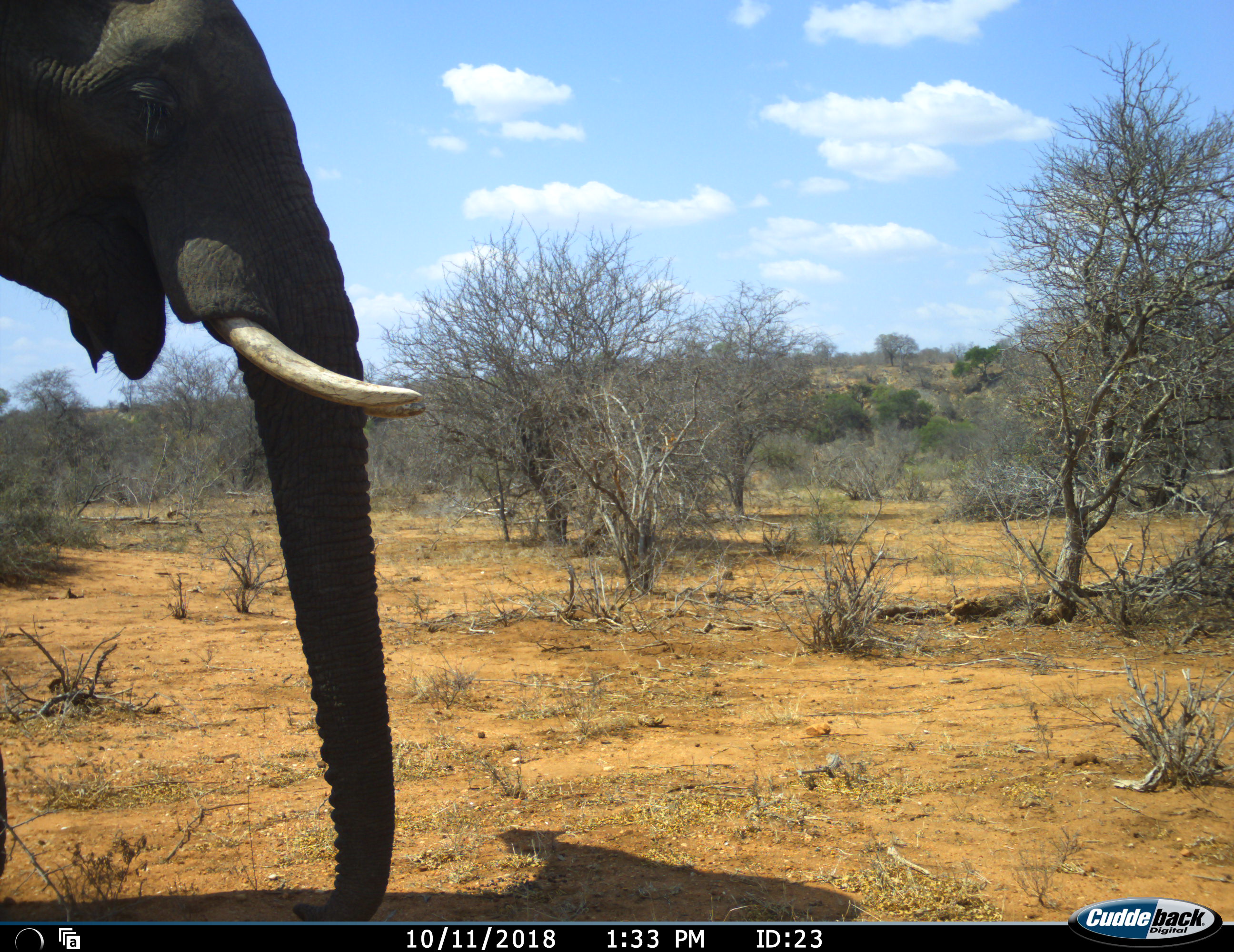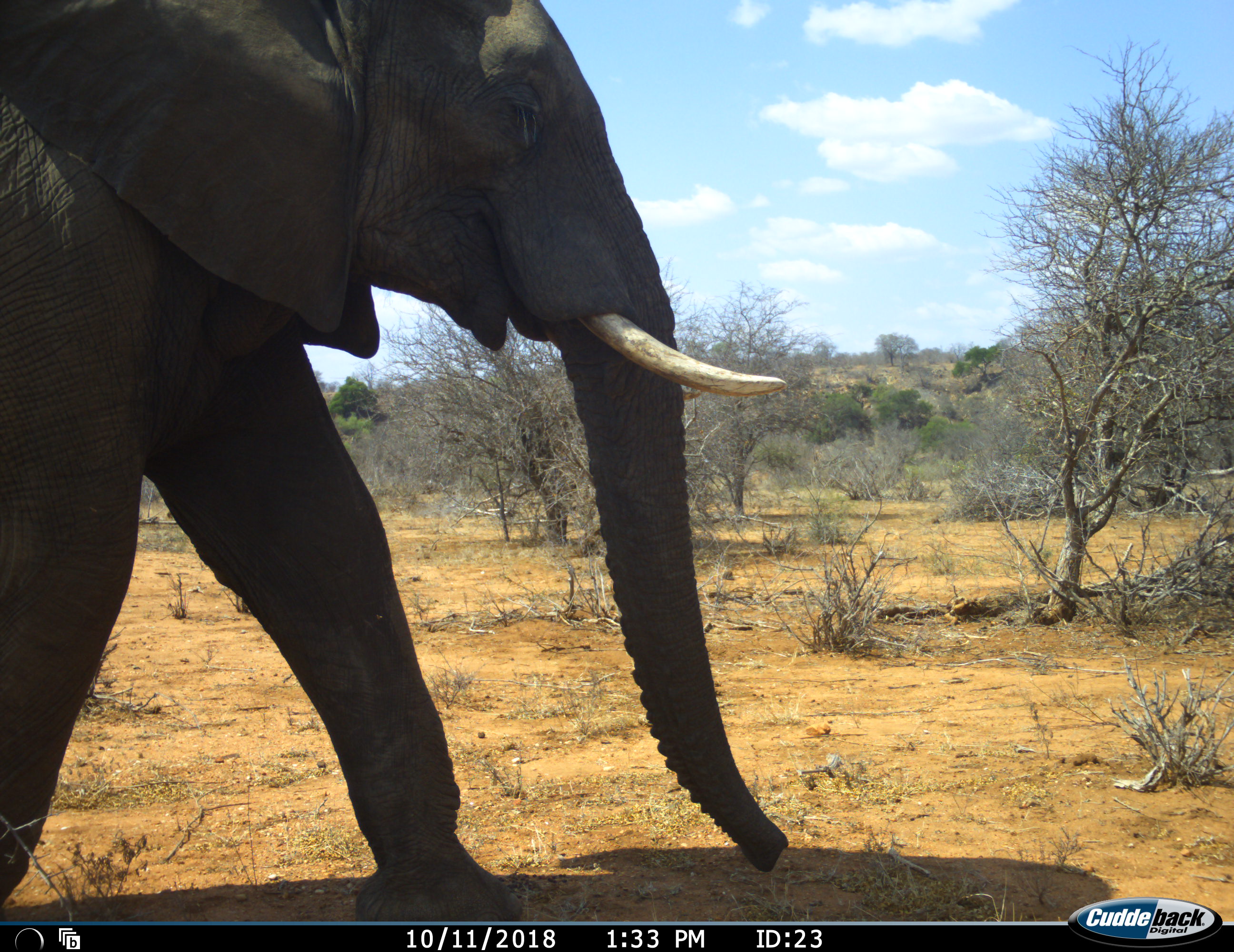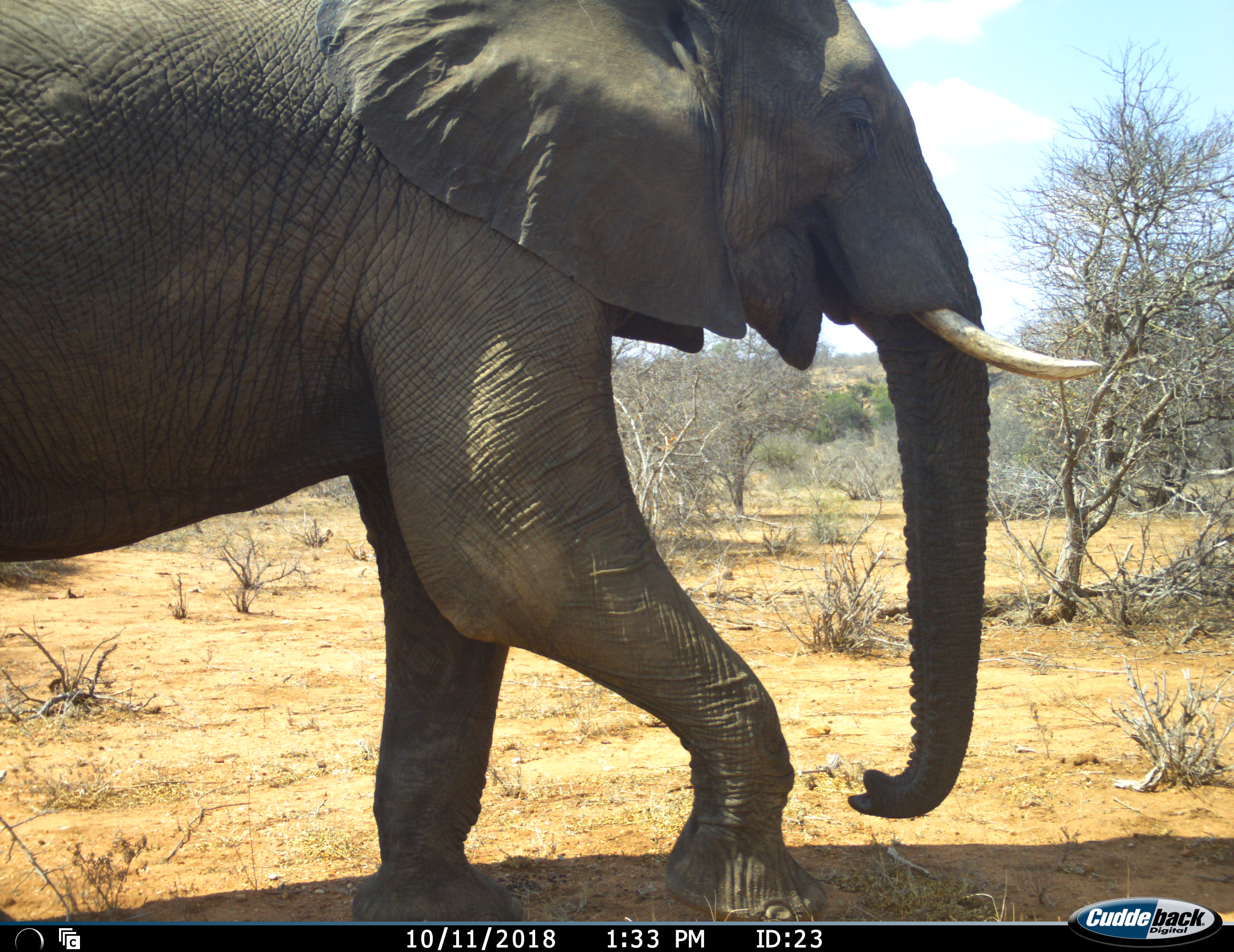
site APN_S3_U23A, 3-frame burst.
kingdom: Animalia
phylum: Chordata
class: Mammalia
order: Proboscidea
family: Elephantidae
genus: Loxodonta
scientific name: Loxodonta africana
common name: african bush elephant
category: elephant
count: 1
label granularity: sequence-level